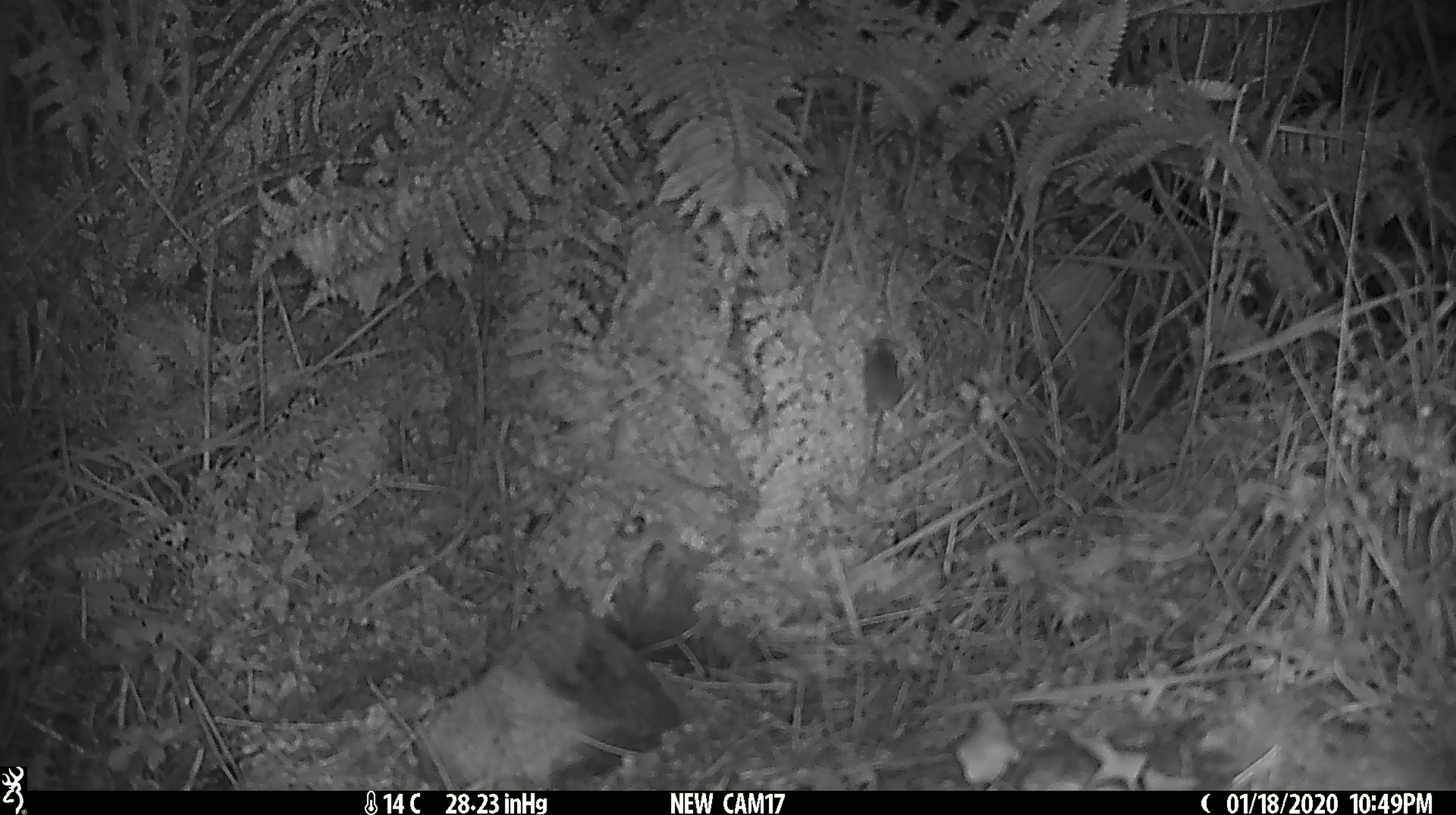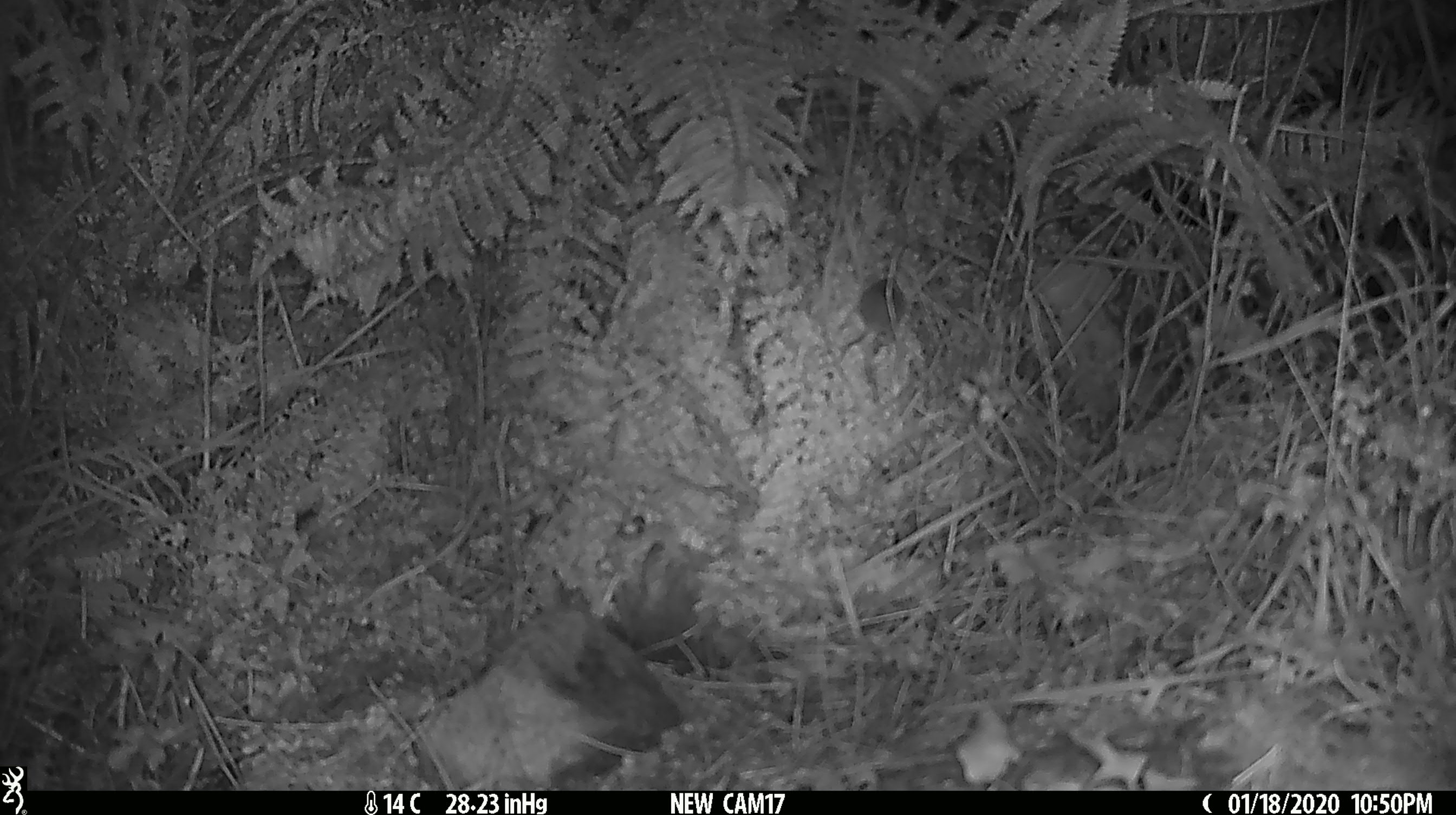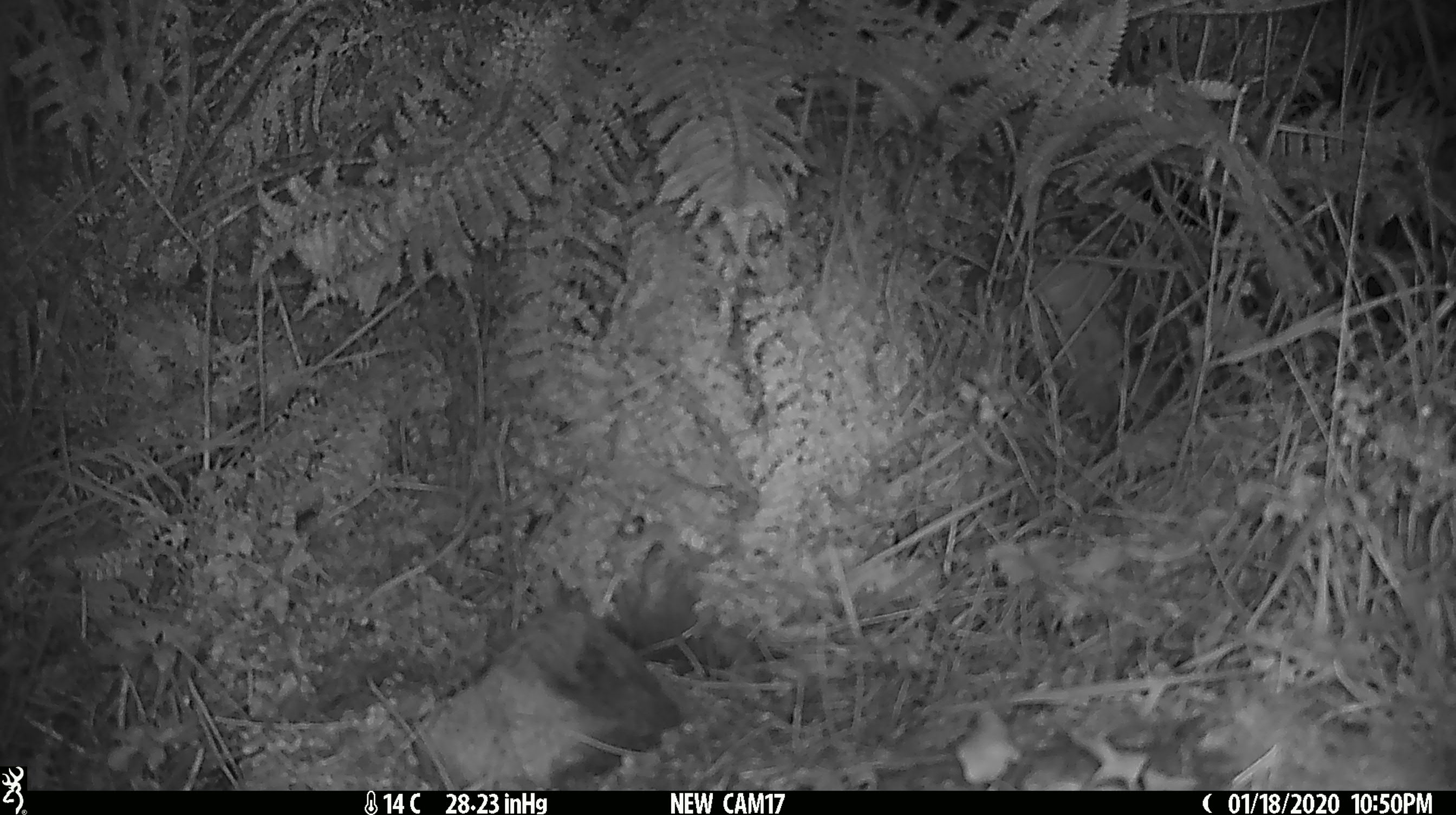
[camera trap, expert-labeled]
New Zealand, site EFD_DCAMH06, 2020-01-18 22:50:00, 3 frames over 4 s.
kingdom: Animalia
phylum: Chordata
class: Mammalia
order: Rodentia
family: Muridae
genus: Mus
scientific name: Mus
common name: mouse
Mouse (Mus).